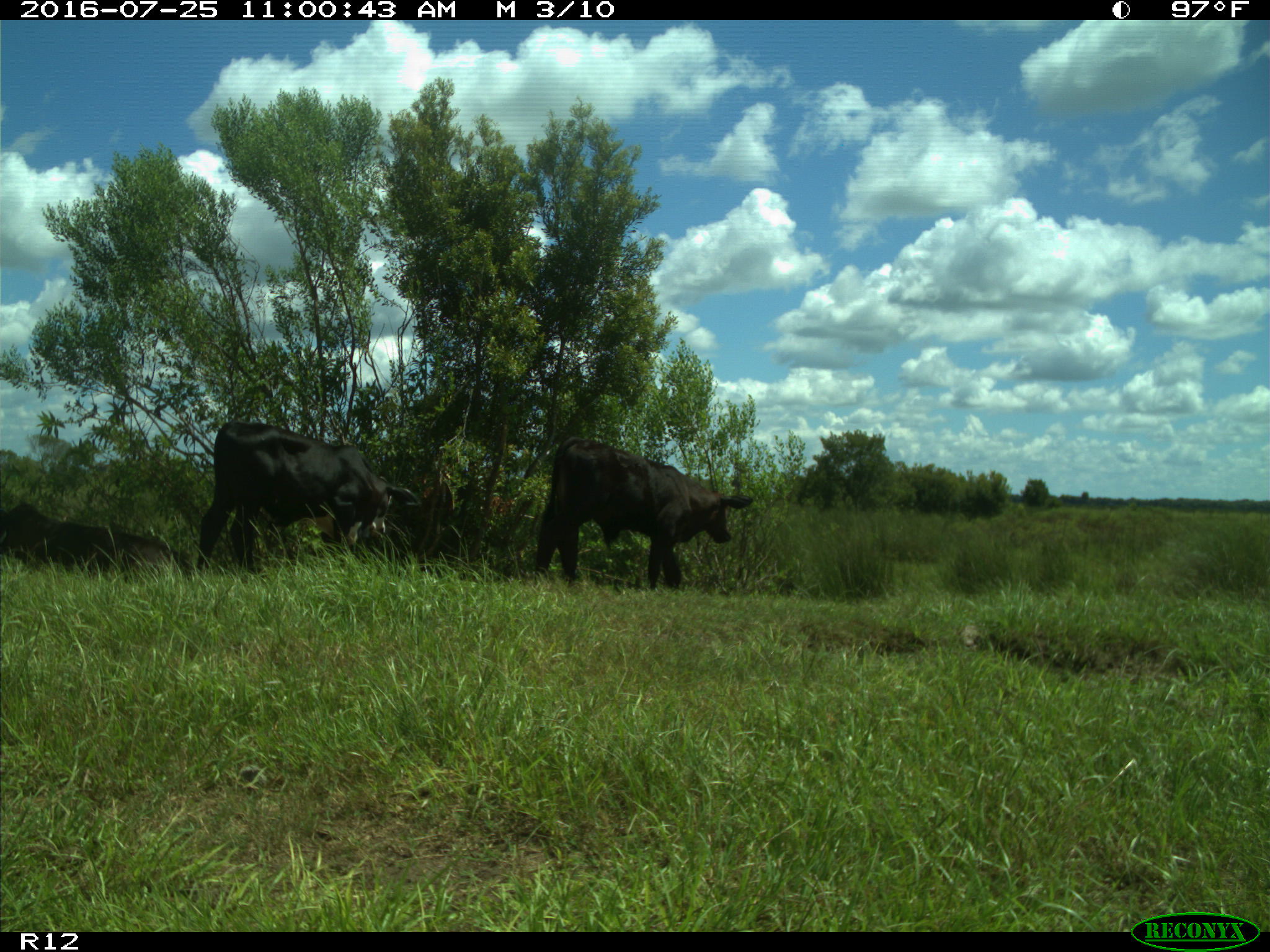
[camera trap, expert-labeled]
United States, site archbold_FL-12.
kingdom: Animalia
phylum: Chordata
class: Mammalia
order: Artiodactyla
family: Bovidae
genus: Bos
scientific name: Bos taurus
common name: domestic cow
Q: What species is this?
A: Bos taurus (domestic cow).